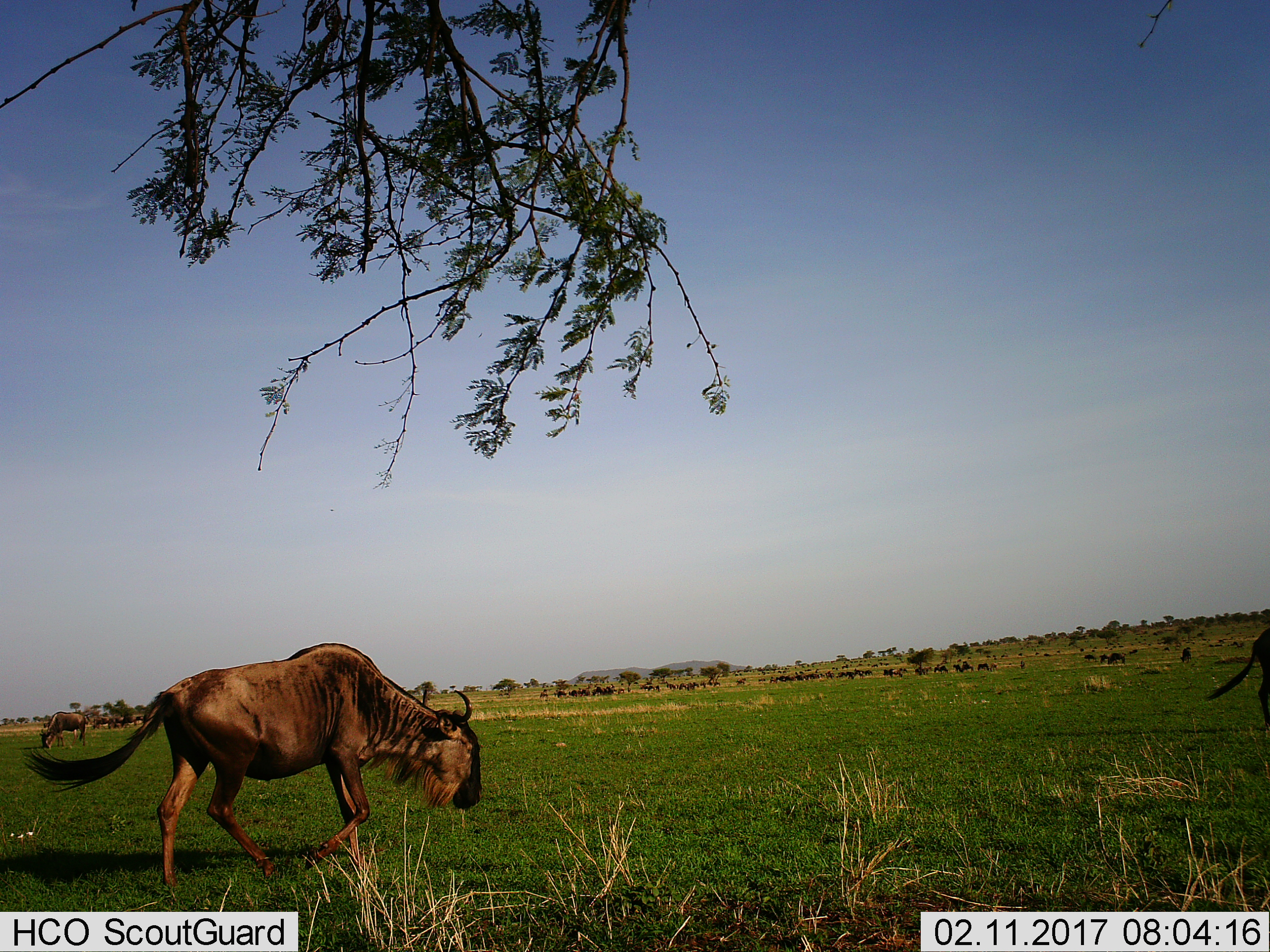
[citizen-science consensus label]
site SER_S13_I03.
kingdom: Animalia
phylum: Chordata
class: Mammalia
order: Artiodactyla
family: Bovidae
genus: Connochaetes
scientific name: Connochaetes taurinus taurinus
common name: blue wildebeest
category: wildebeestblue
Wildebeestblue (blue wildebeest) (Connochaetes taurinus taurinus), count 3. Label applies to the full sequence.